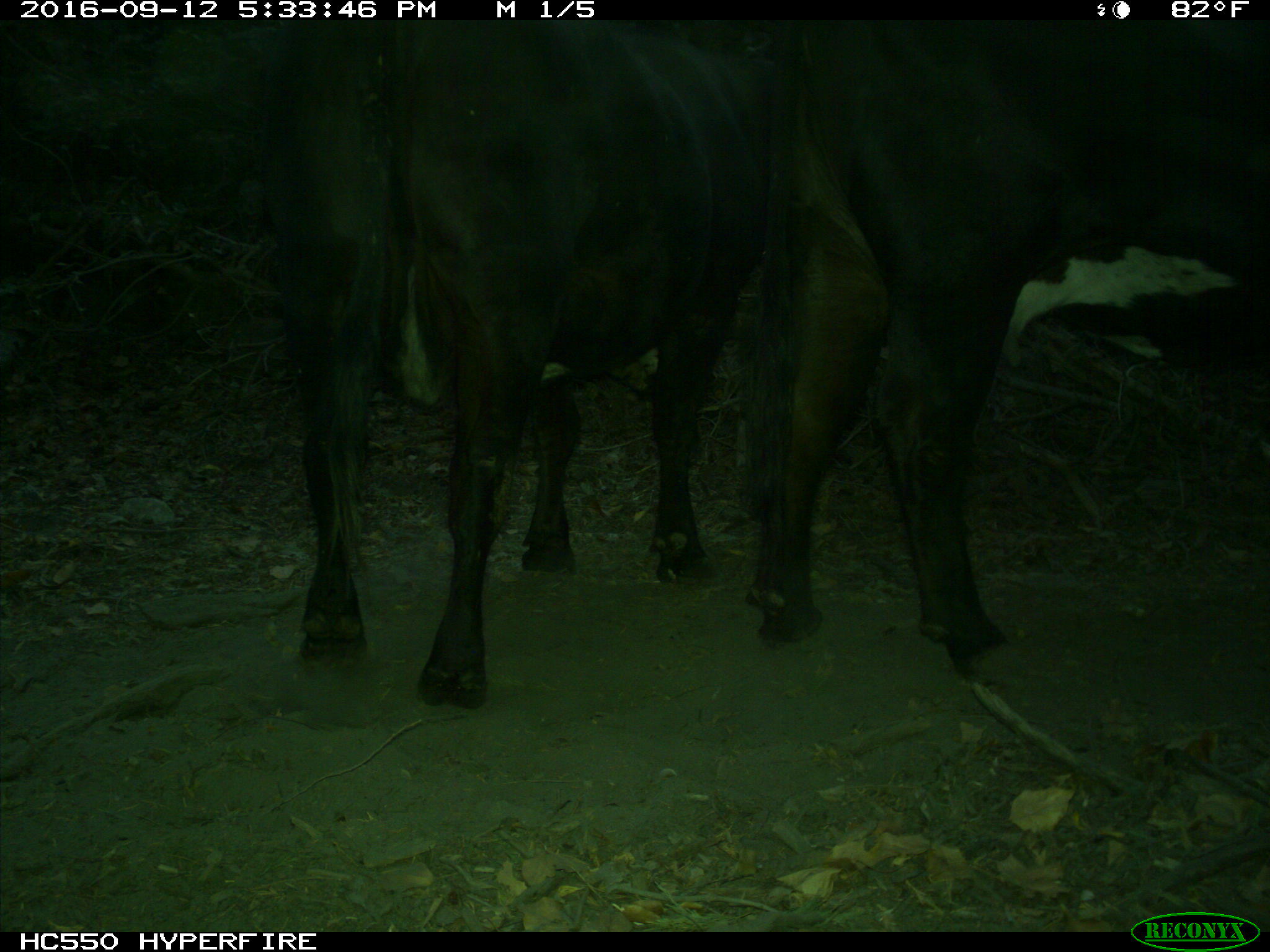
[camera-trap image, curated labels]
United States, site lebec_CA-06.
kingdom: Animalia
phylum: Chordata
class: Mammalia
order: Artiodactyla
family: Bovidae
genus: Bos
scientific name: Bos taurus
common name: domestic cow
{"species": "Bos taurus (domestic cow)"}